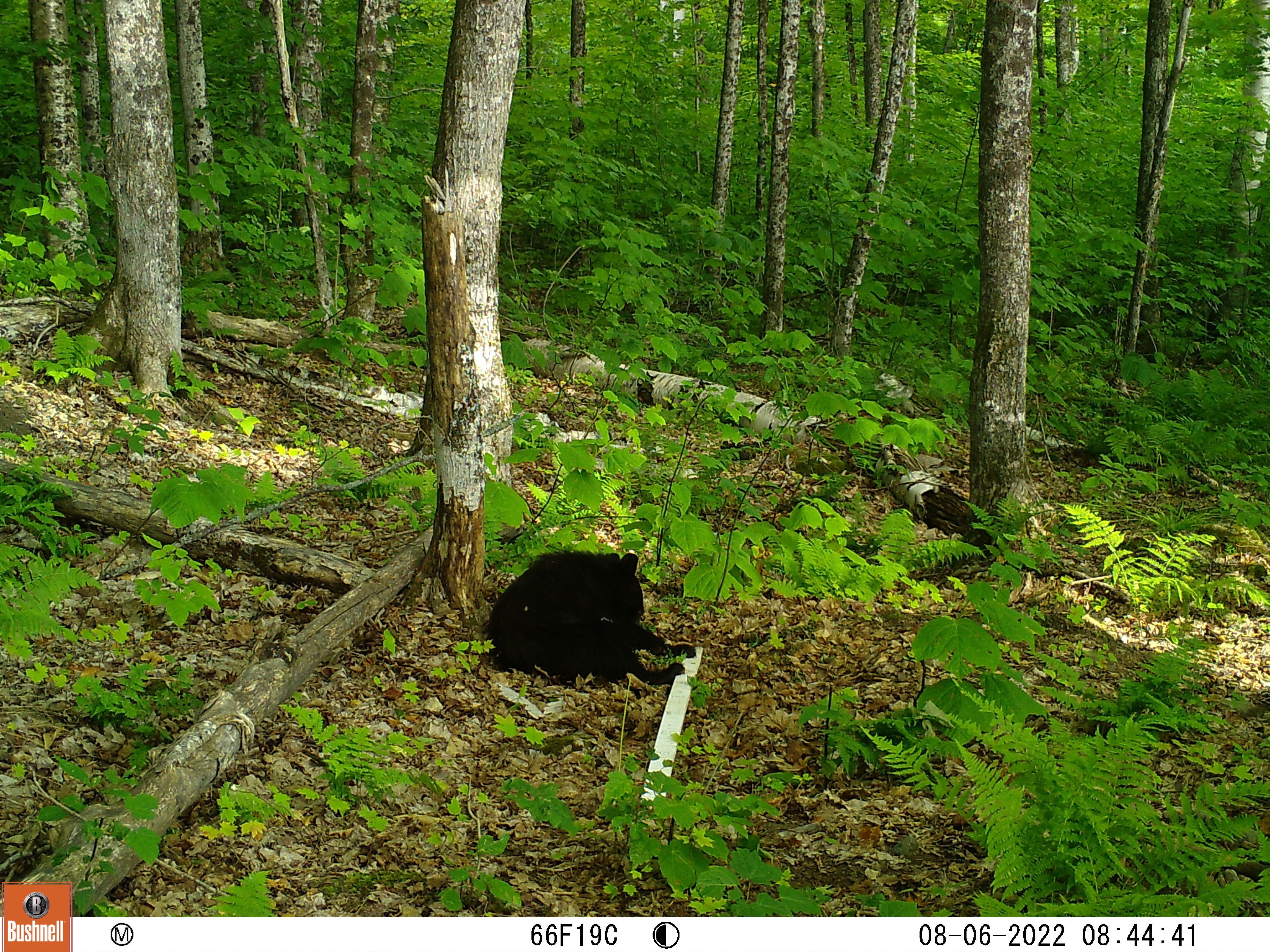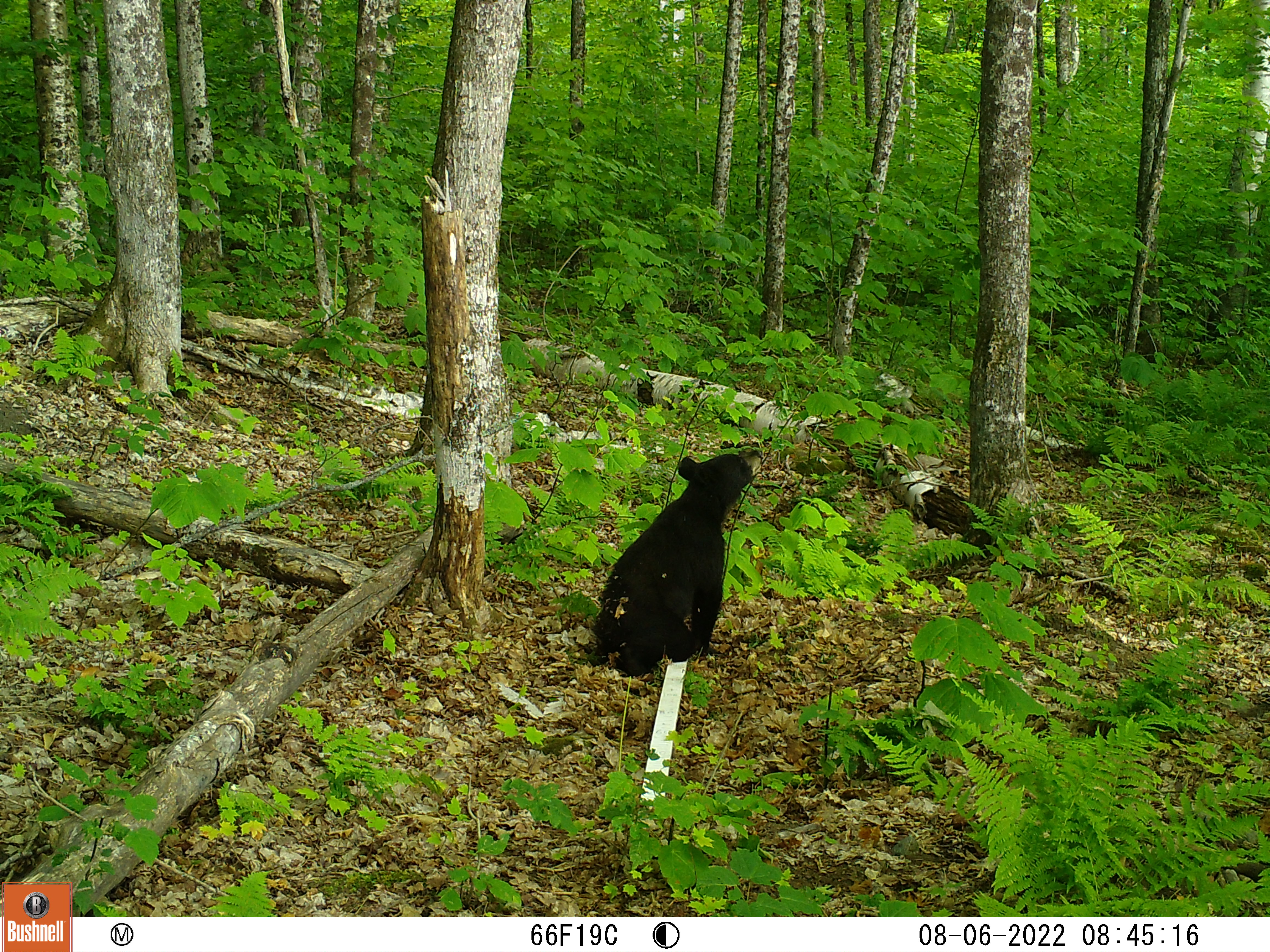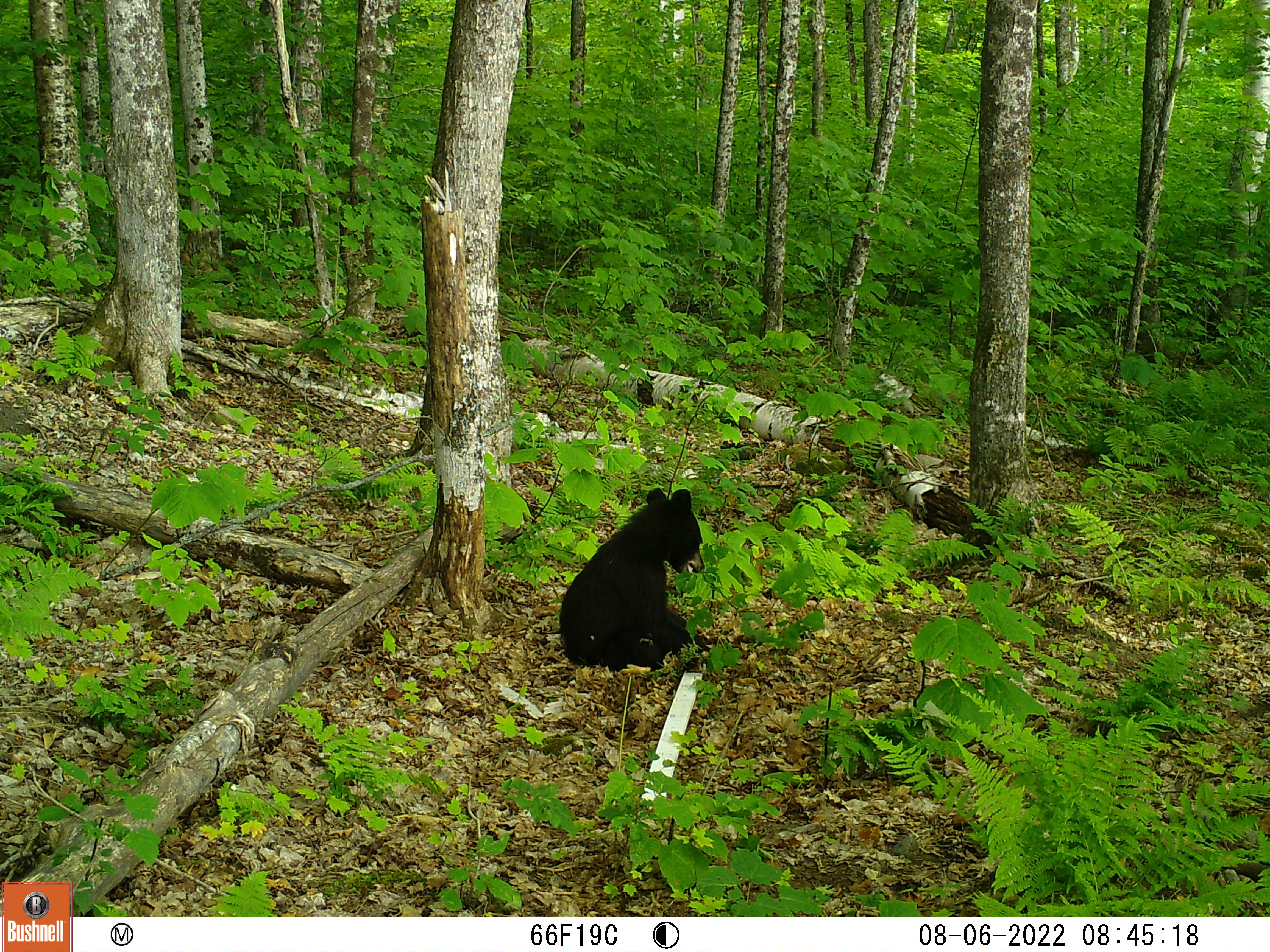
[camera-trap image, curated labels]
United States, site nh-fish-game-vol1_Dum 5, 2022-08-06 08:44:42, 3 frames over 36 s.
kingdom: Animalia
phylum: Chordata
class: Mammalia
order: Carnivora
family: Ursidae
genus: Ursus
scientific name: Ursus americanus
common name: black bear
Black bear (Ursus americanus).